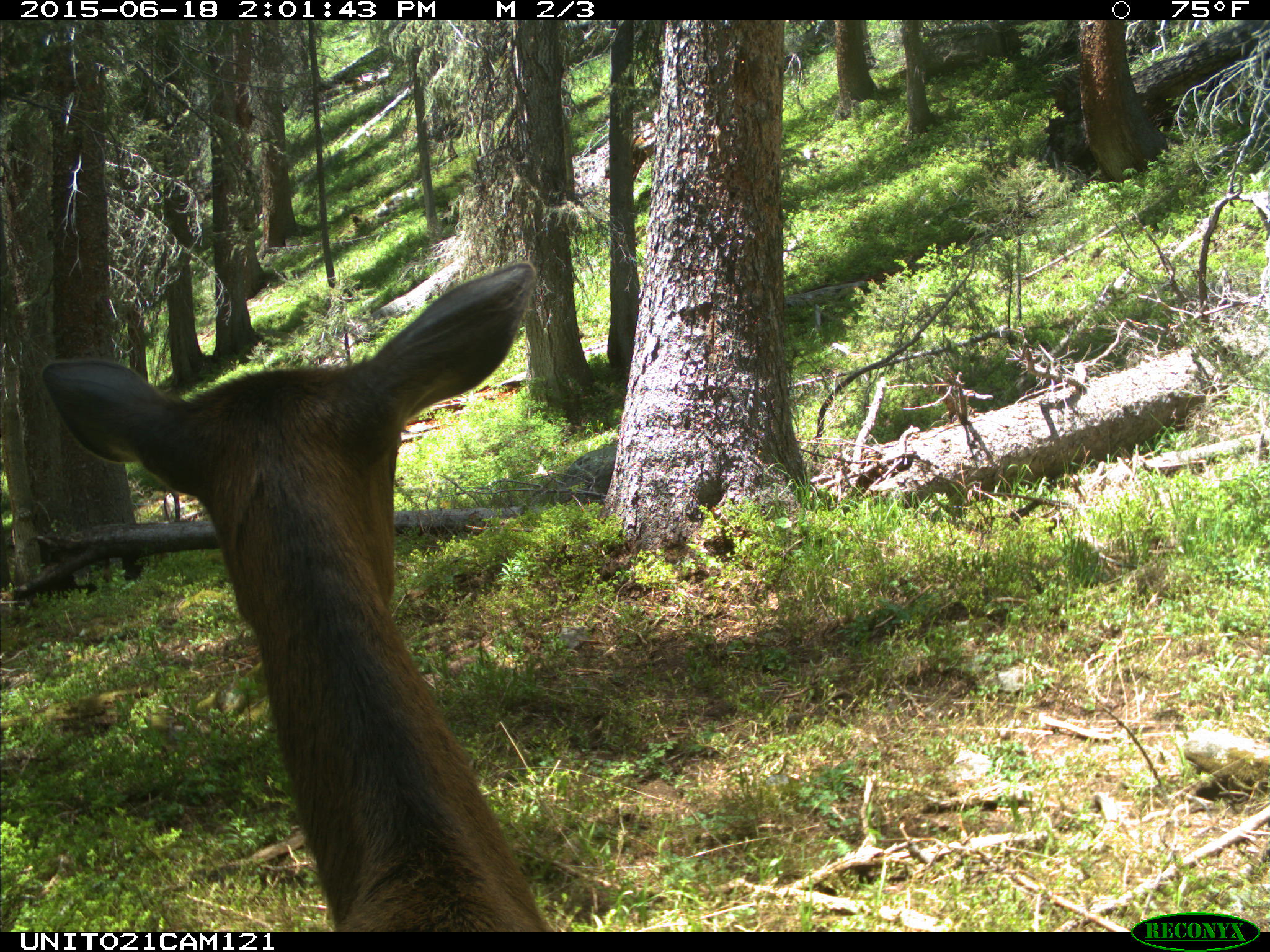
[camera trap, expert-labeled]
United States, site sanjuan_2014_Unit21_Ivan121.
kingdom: Animalia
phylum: Chordata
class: Mammalia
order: Artiodactyla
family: Cervidae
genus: Cervus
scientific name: Cervus elaphus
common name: red deer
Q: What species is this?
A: Cervus elaphus (red deer).